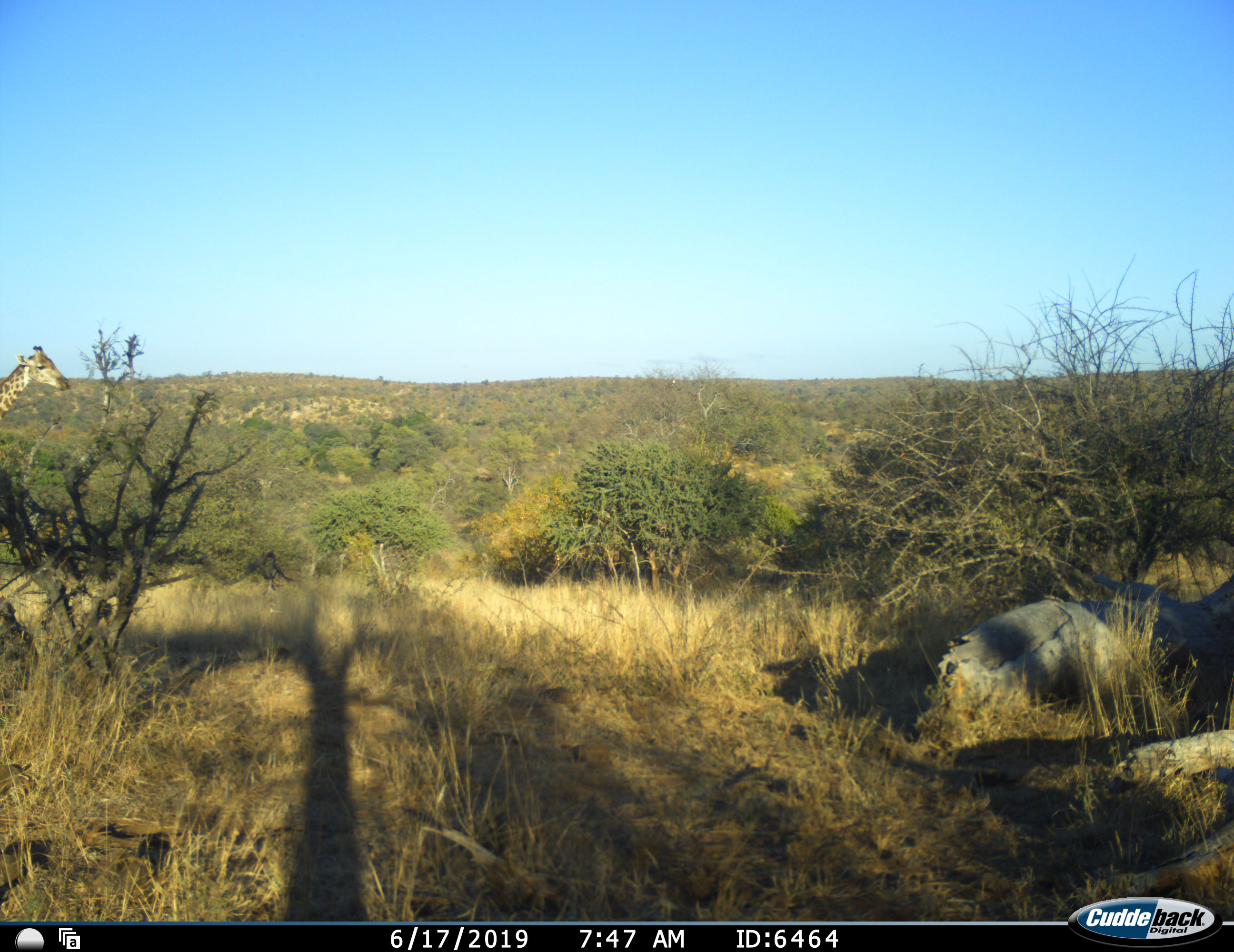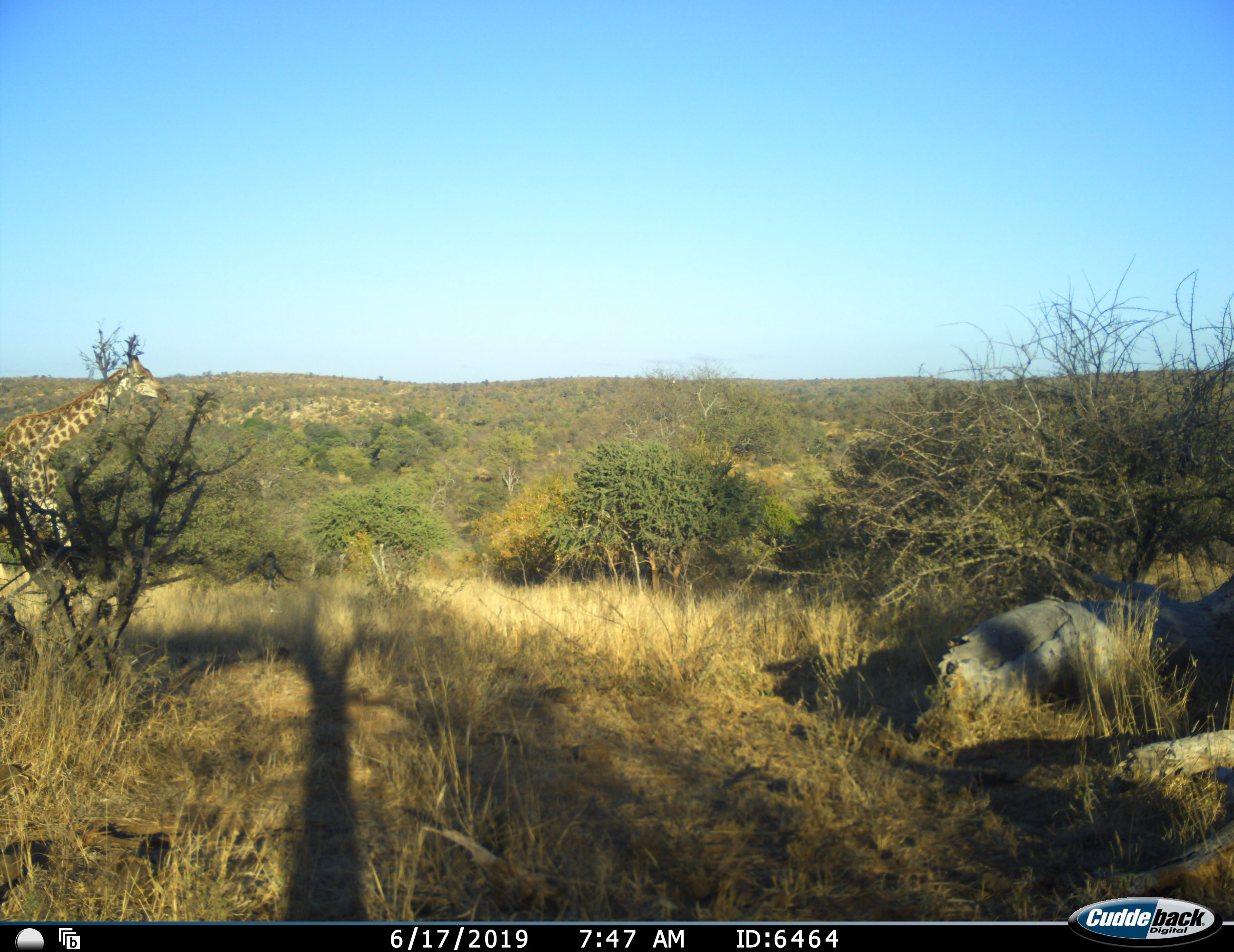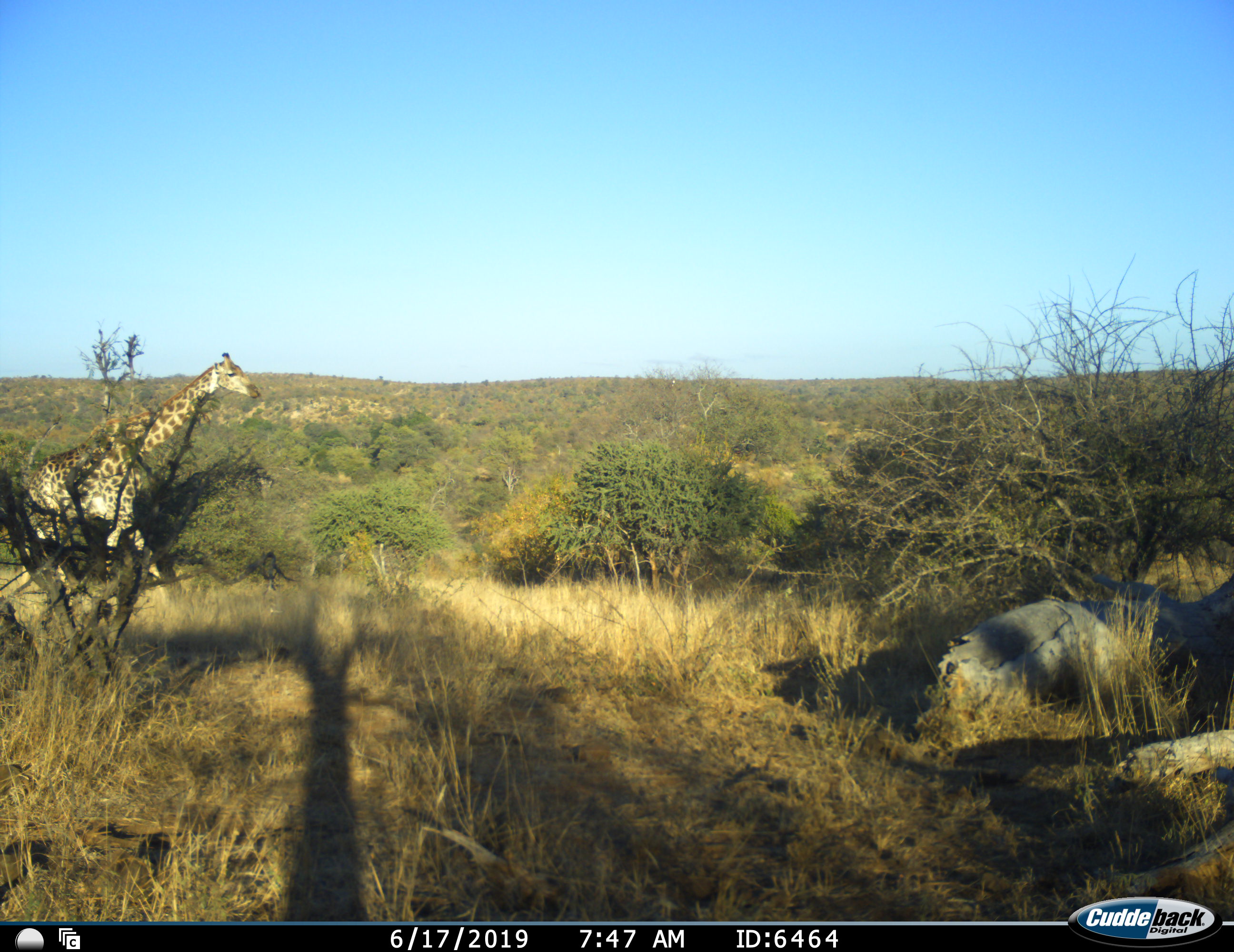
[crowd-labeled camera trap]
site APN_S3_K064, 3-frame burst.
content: unidentified animal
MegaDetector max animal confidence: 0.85